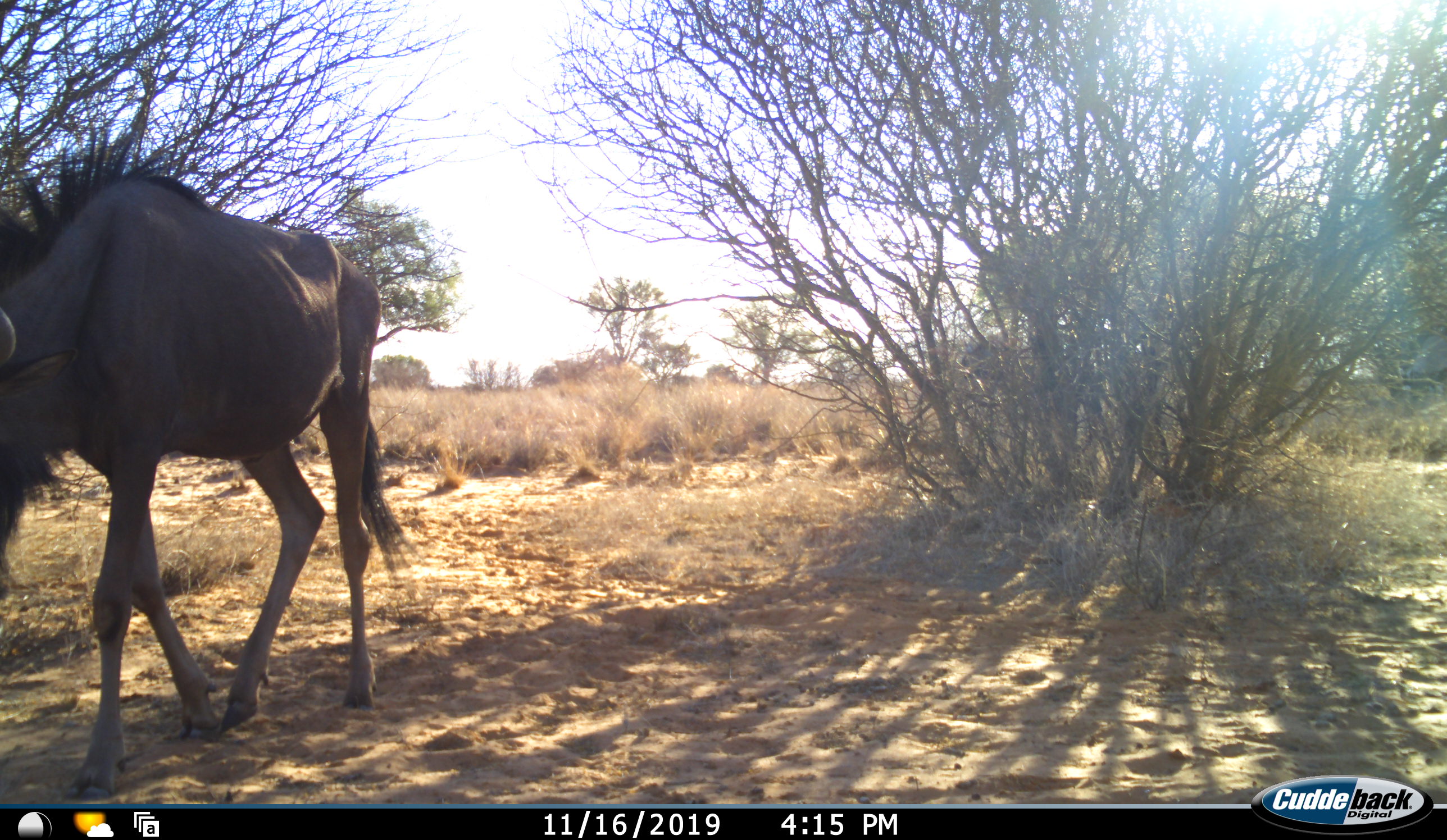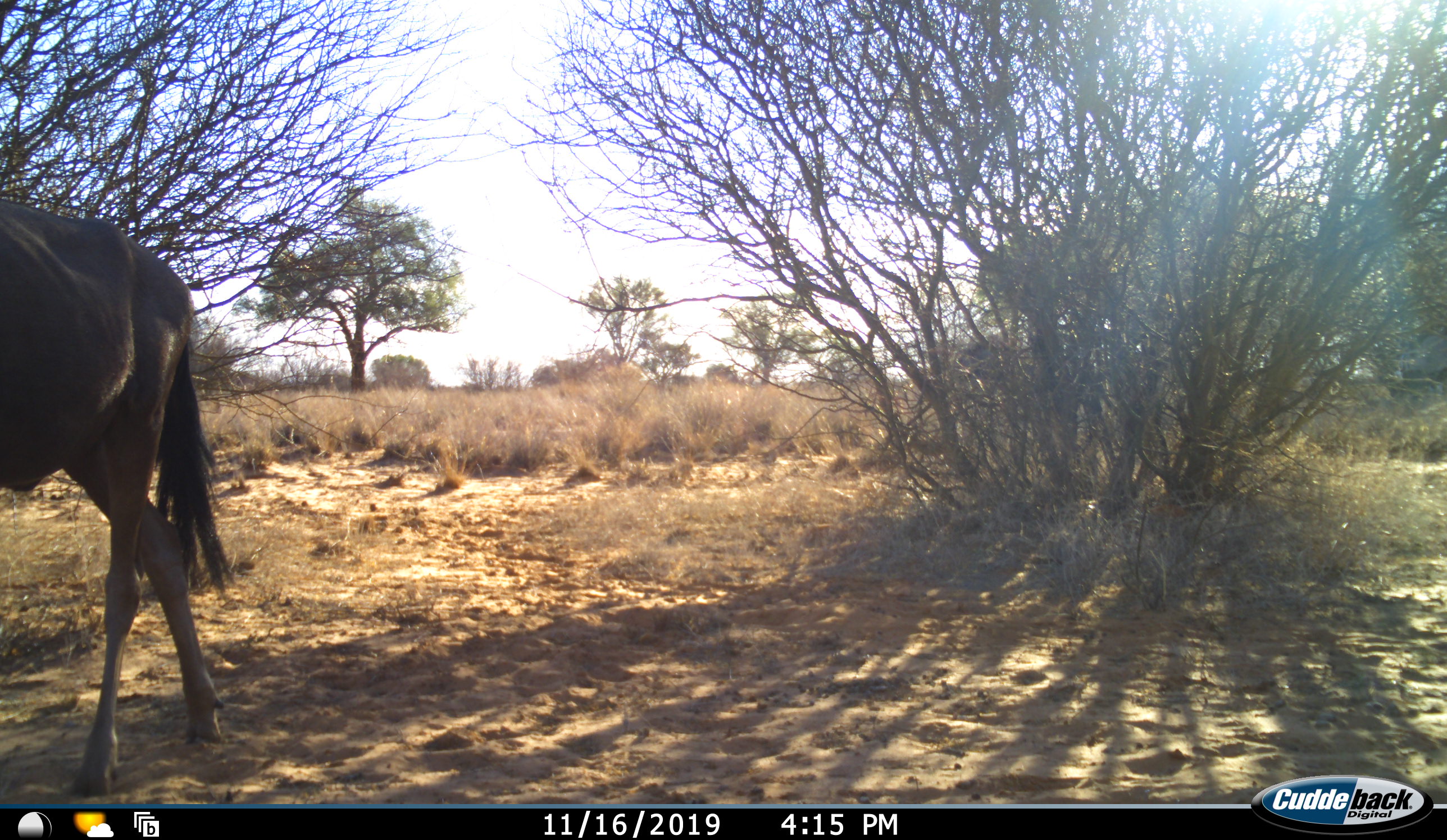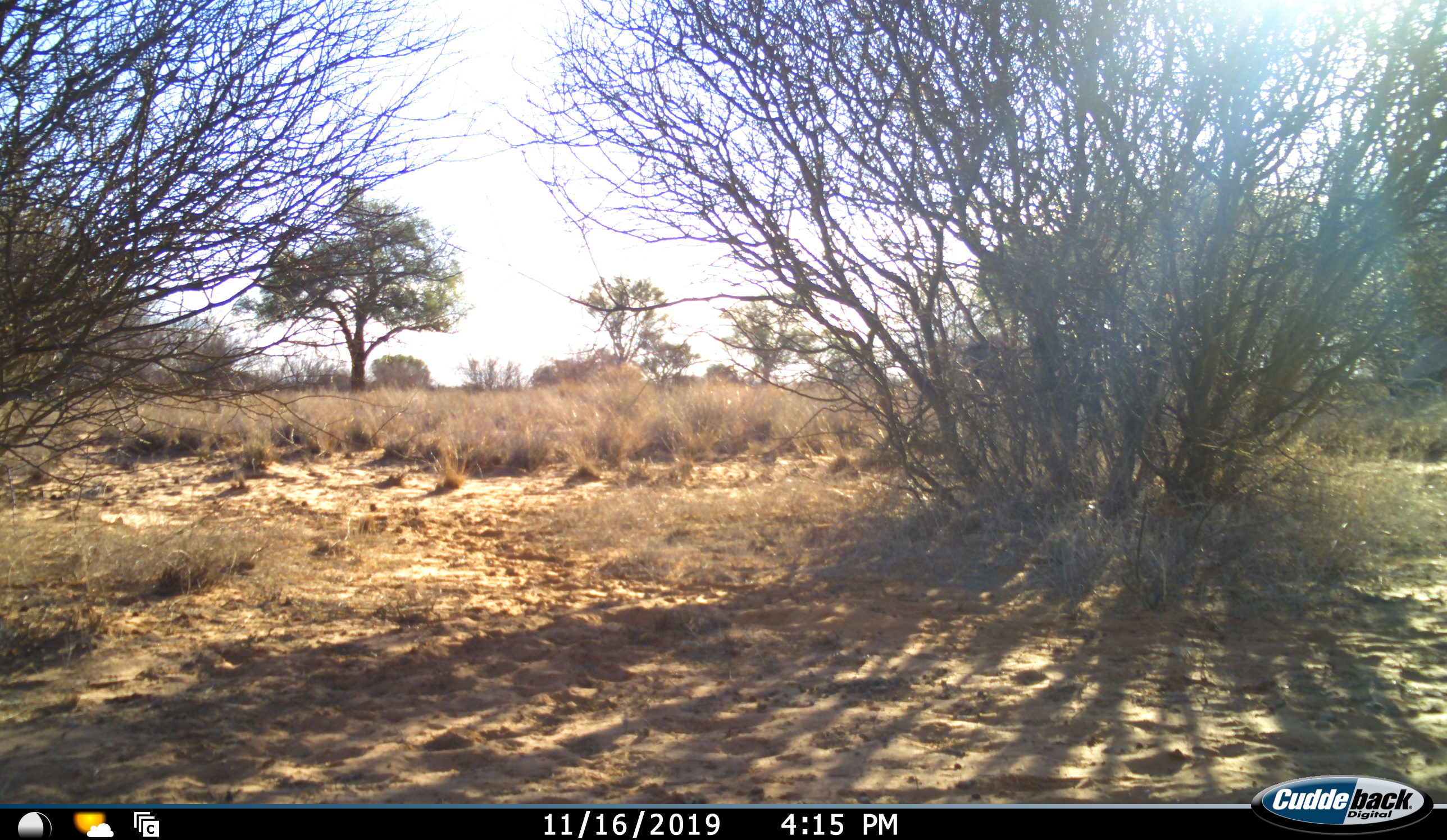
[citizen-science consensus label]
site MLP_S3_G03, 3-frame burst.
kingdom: Animalia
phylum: Chordata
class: Mammalia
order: Artiodactyla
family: Bovidae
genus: Connochaetes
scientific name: Connochaetes taurinus taurinus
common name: blue wildebeest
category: wildebeestblue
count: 1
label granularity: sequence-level